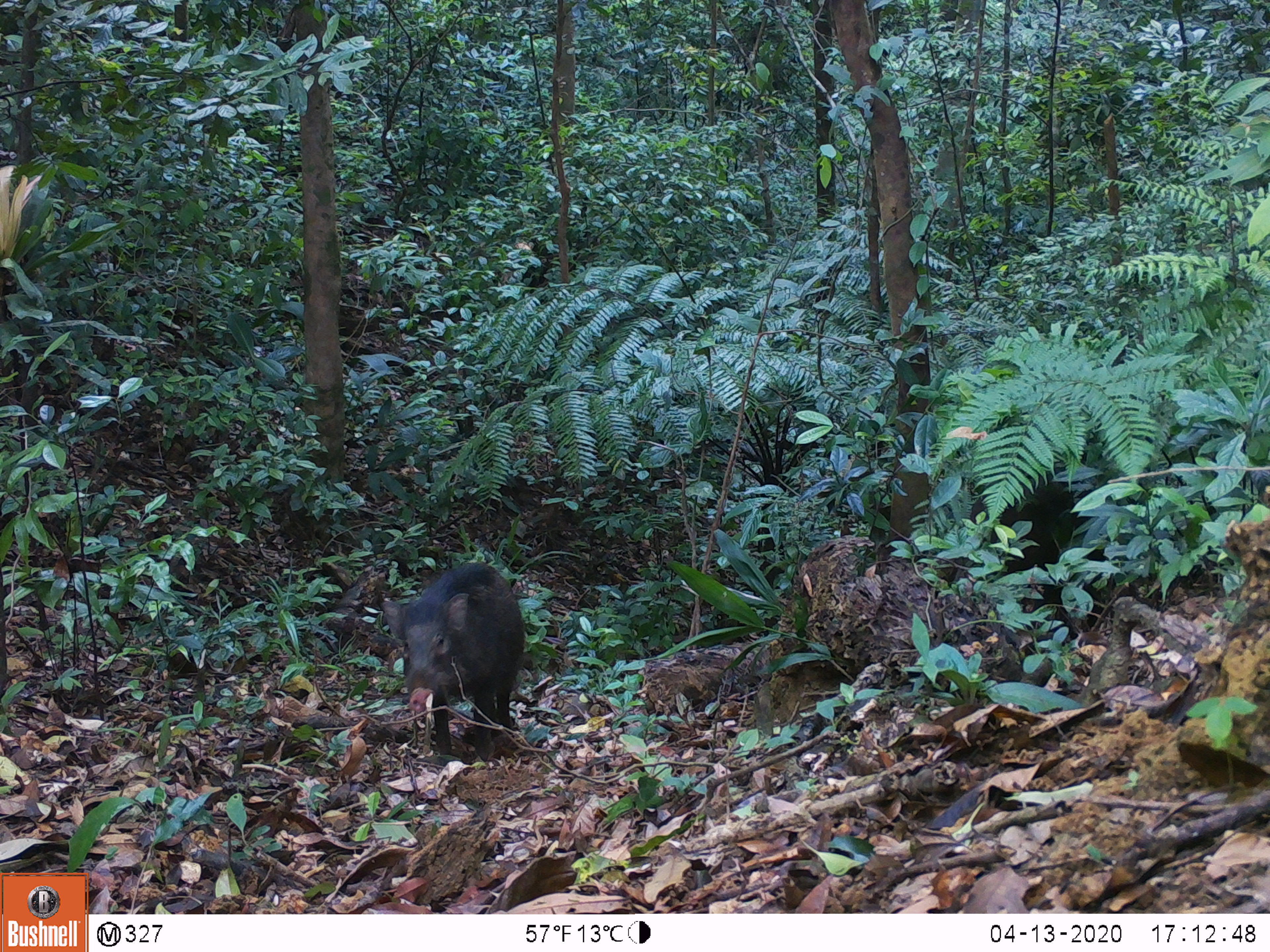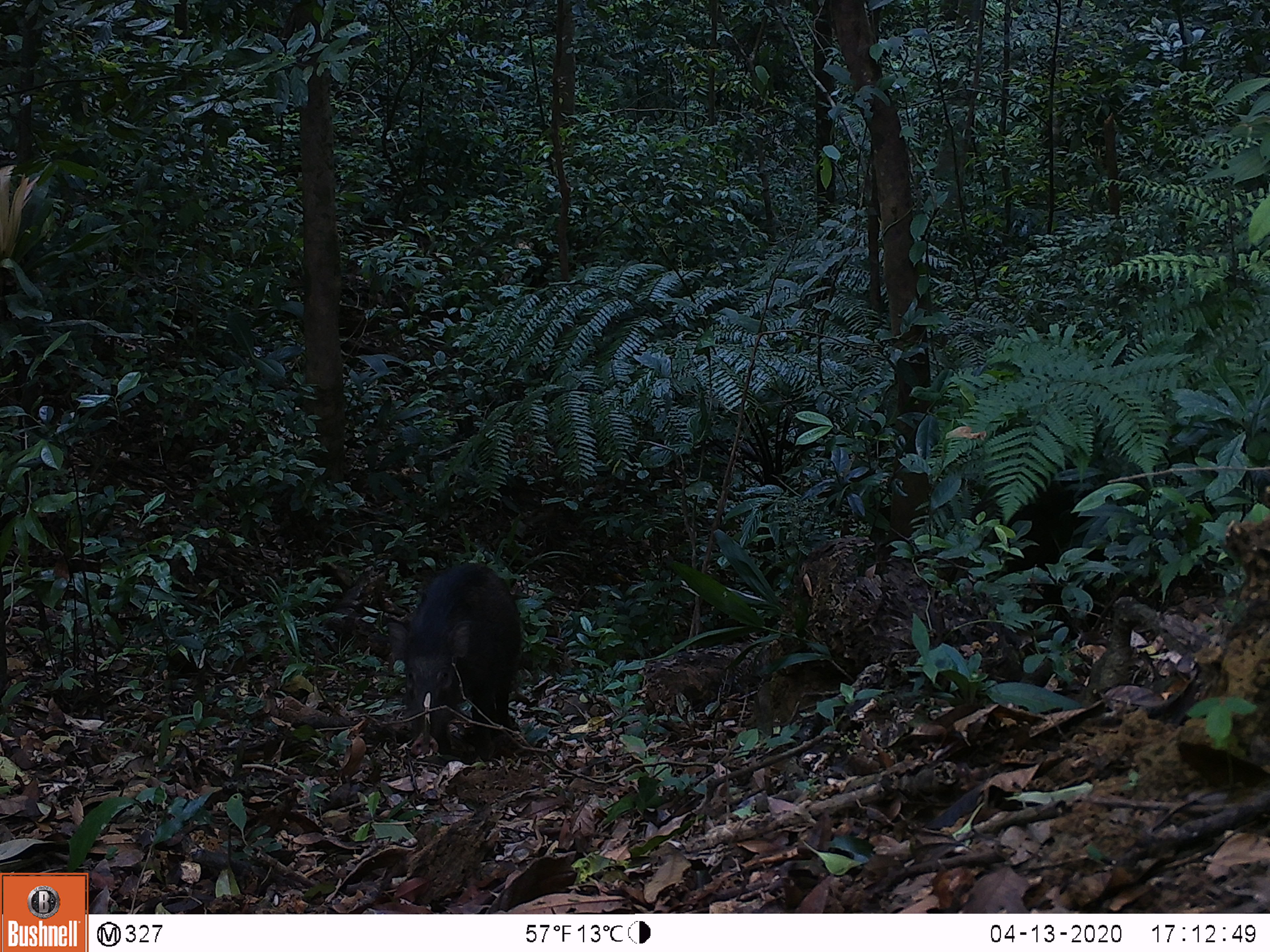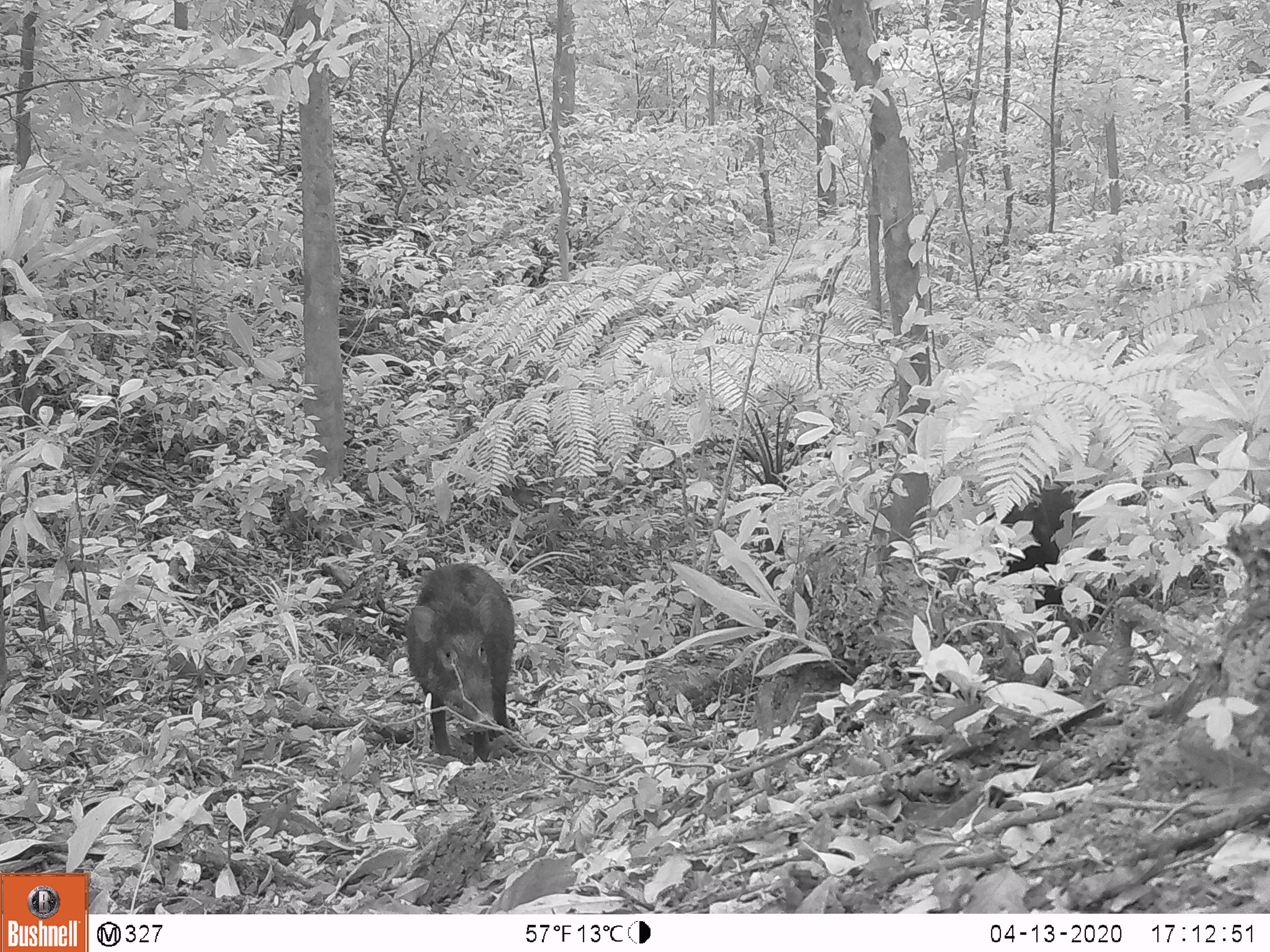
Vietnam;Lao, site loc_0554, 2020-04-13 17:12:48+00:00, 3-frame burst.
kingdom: Animalia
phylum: Chordata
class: Mammalia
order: Artiodactyla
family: Suidae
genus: Sus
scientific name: Sus scrofa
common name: eurasian wild pig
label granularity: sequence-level